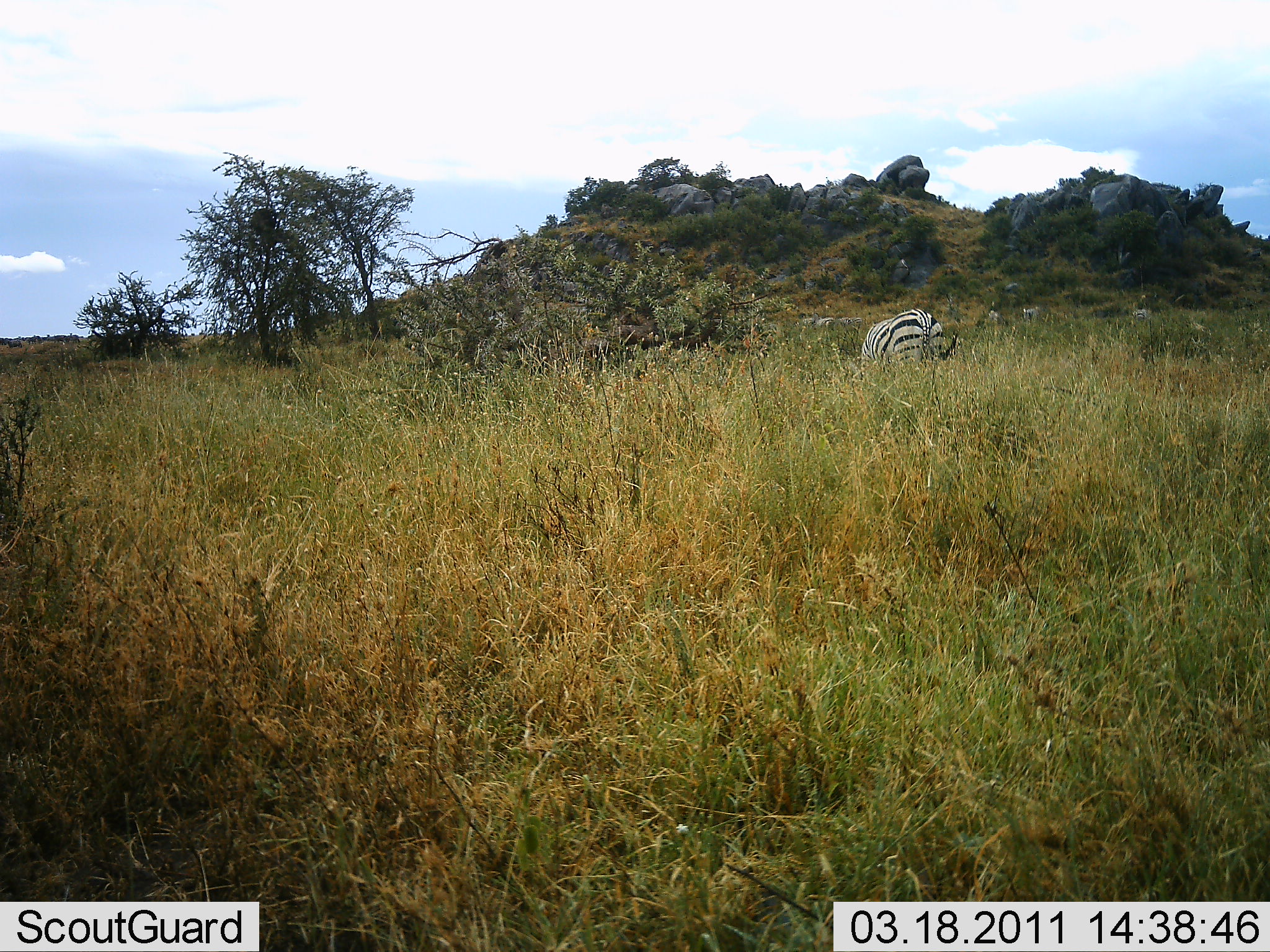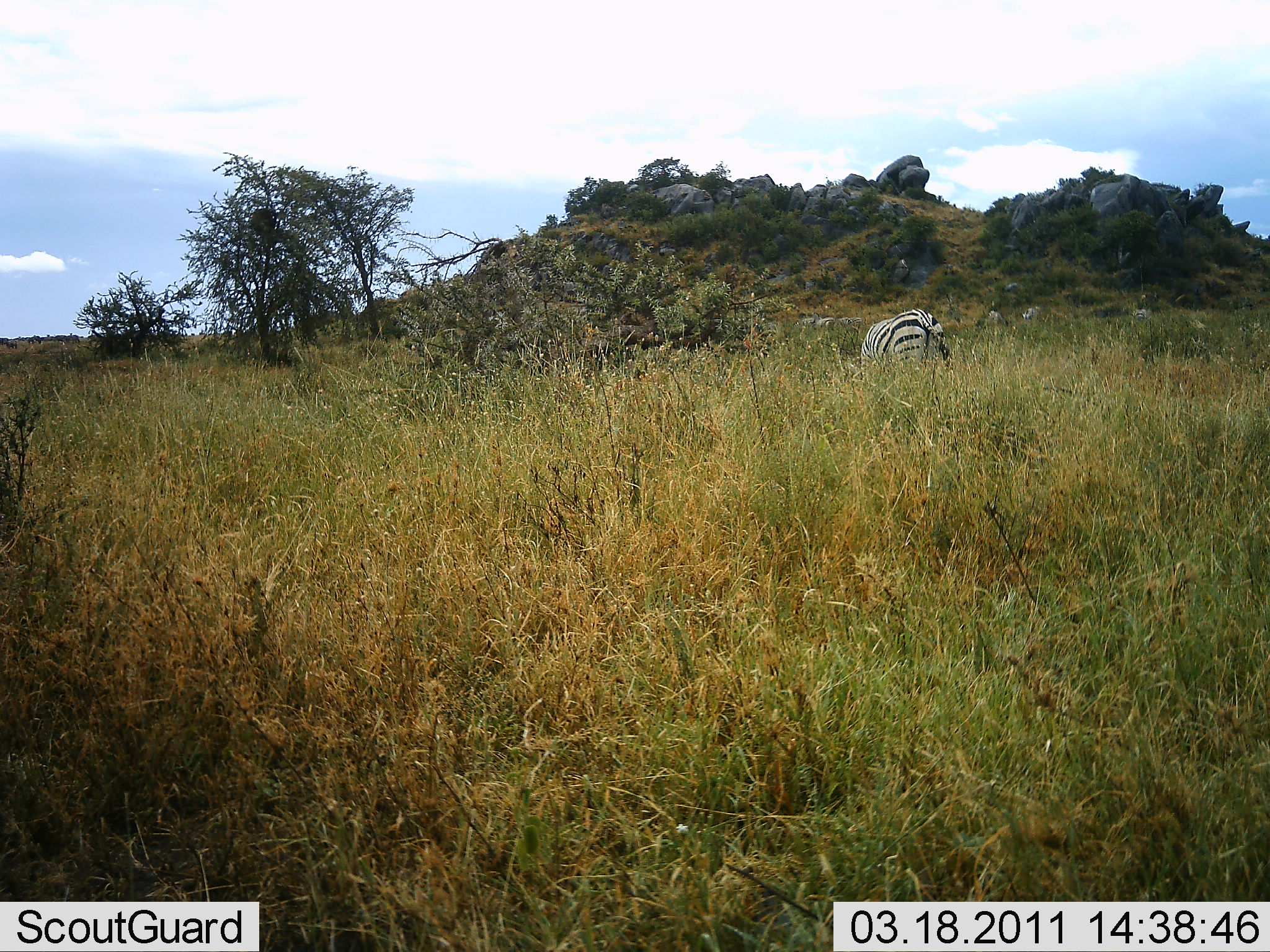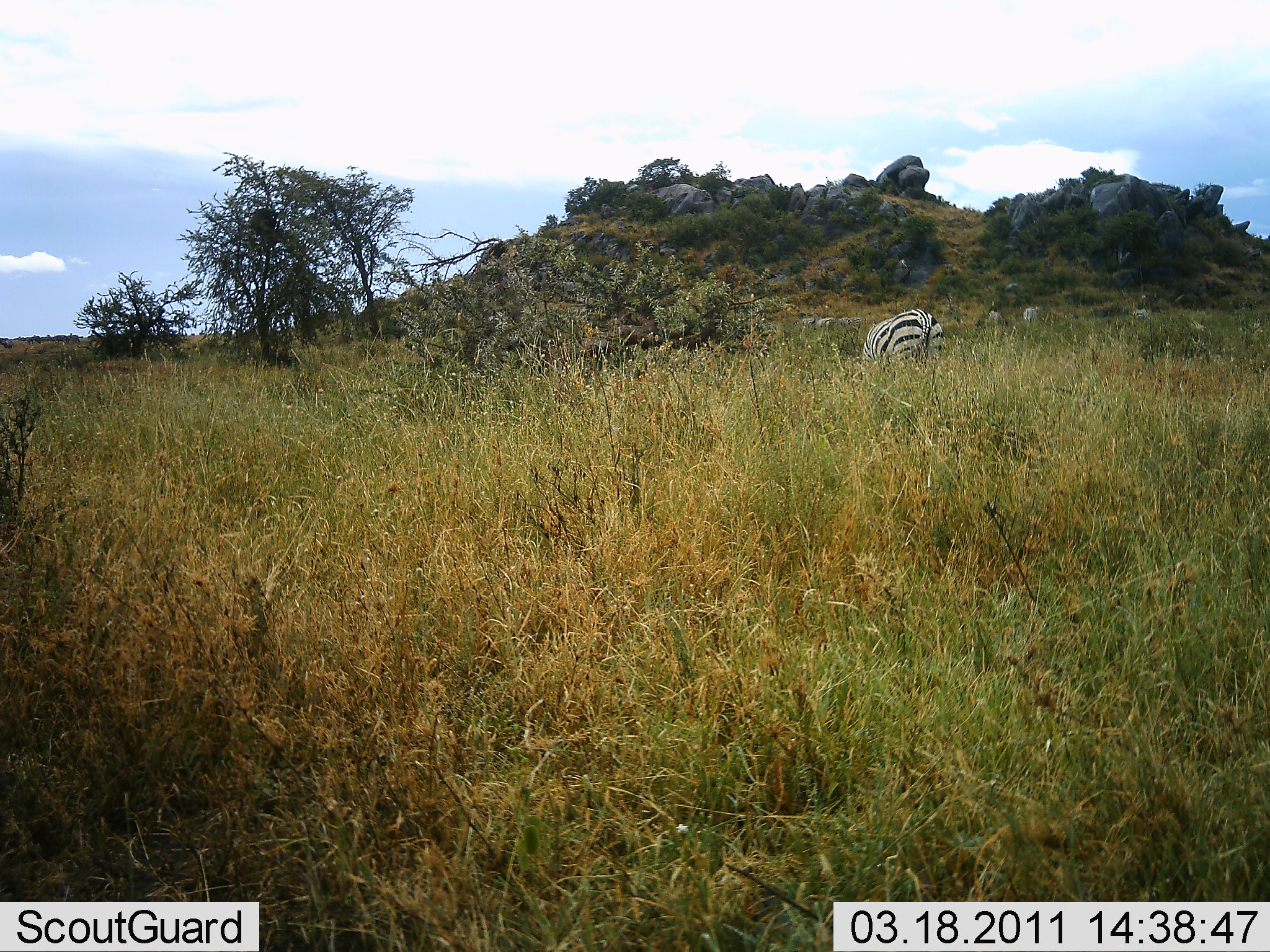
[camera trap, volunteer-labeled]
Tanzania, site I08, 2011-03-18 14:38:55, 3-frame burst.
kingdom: Animalia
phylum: Chordata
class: Mammalia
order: Perissodactyla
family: Equidae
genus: Equus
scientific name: Equus quagga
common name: plains zebra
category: zebra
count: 2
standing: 45%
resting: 0%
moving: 0%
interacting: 0%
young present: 0%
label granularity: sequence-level